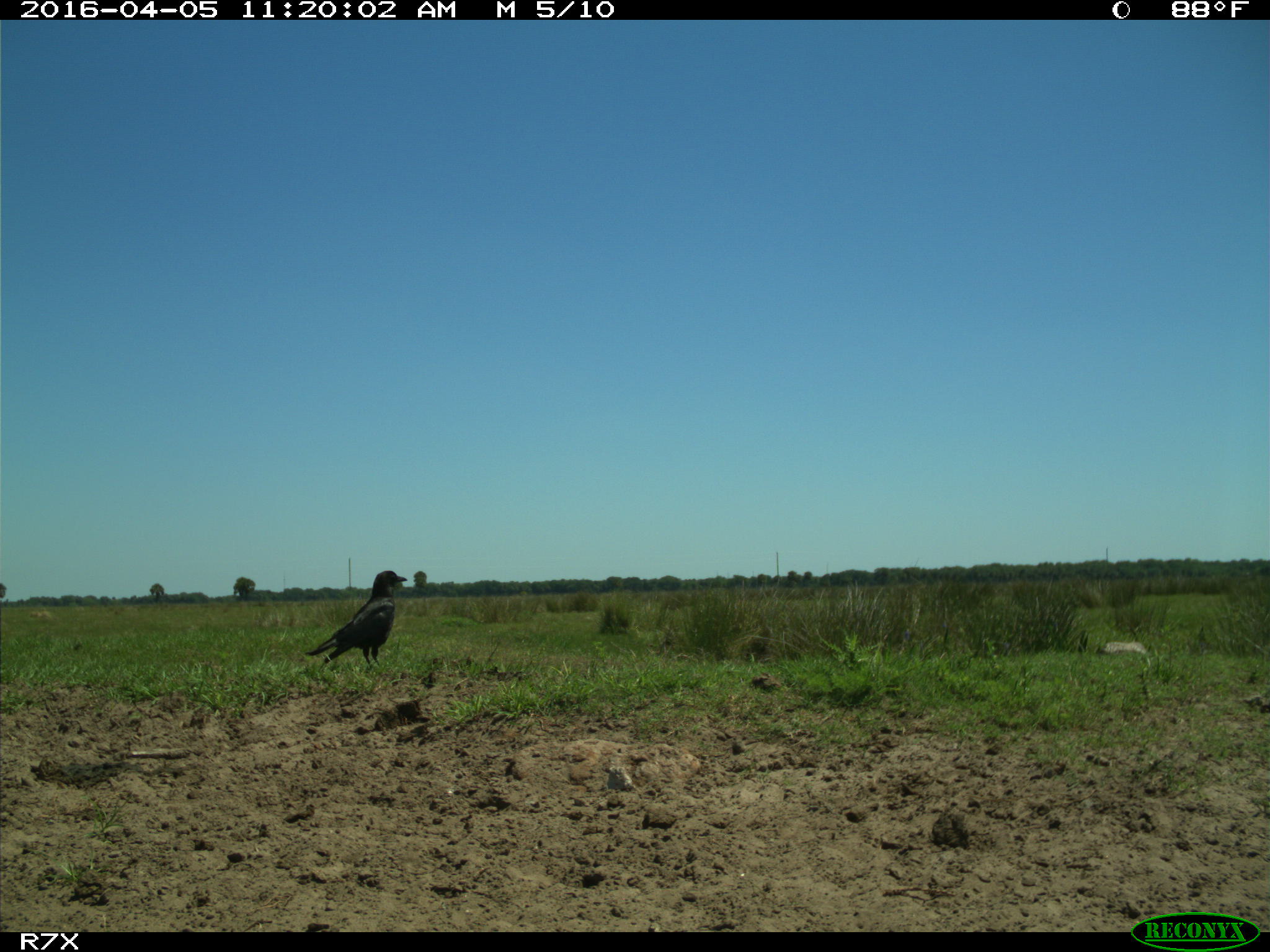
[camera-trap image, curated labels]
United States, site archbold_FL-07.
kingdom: Animalia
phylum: Chordata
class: Aves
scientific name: Aves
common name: birds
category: unidentified bird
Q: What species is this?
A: Unidentified bird (birds) (Aves).